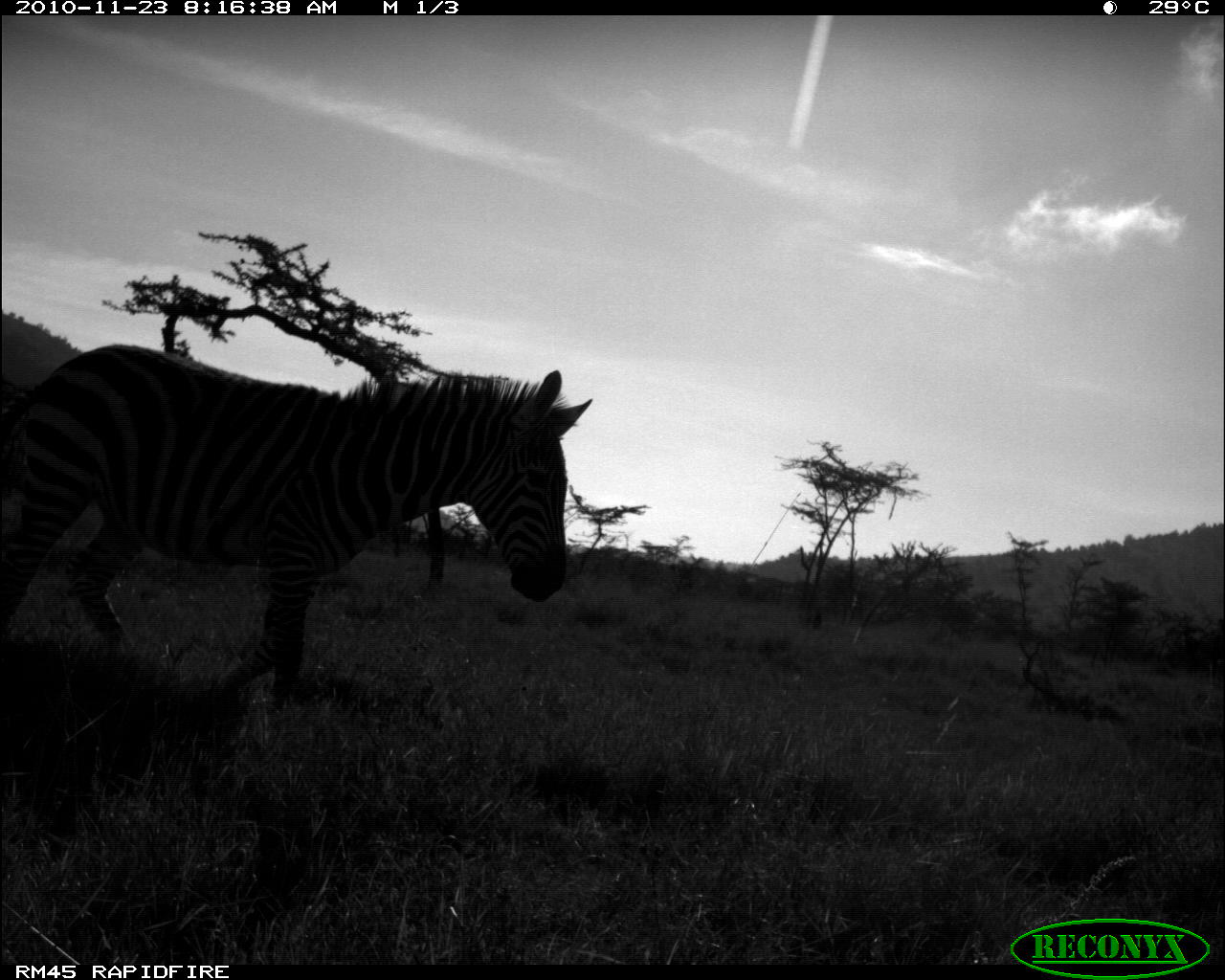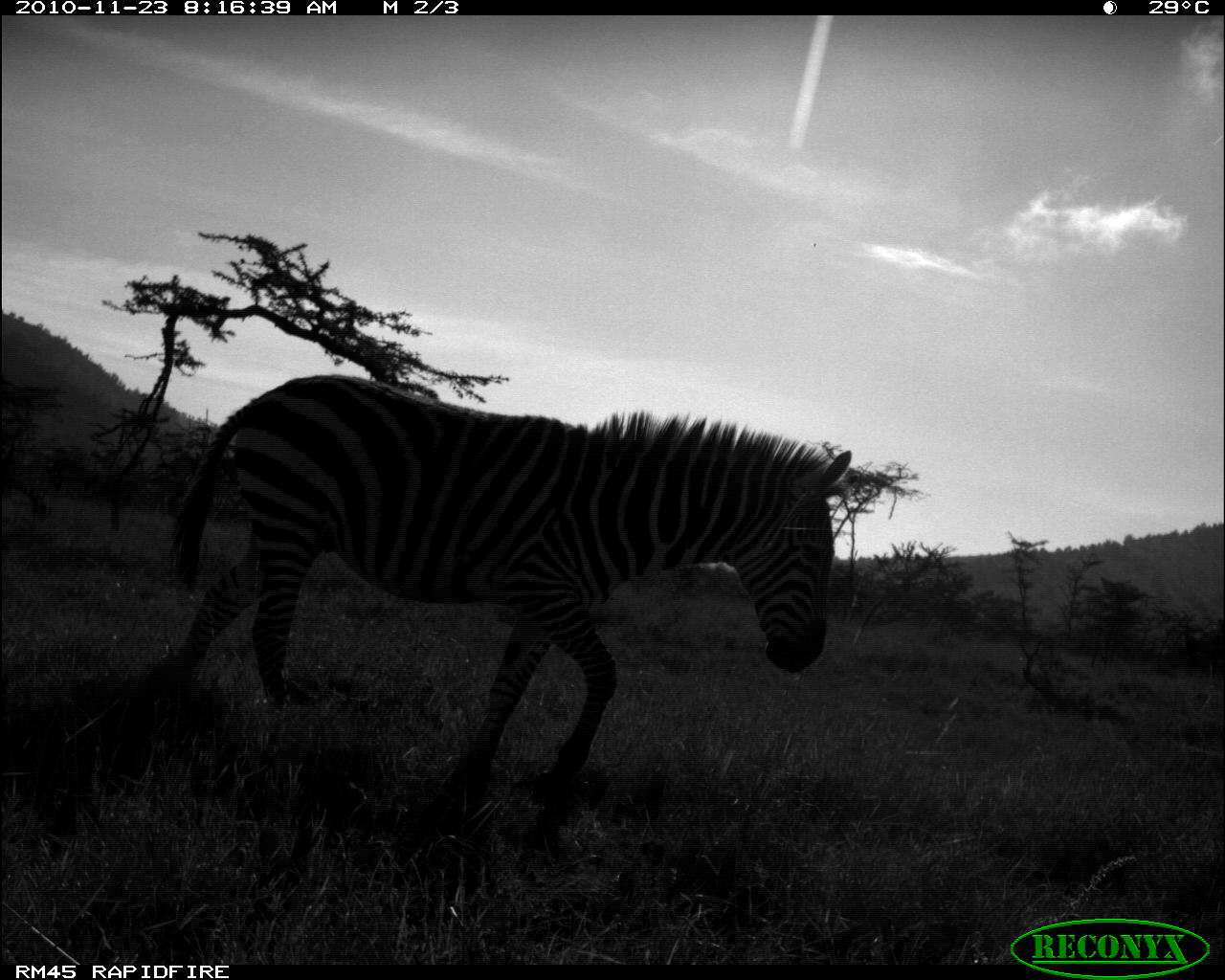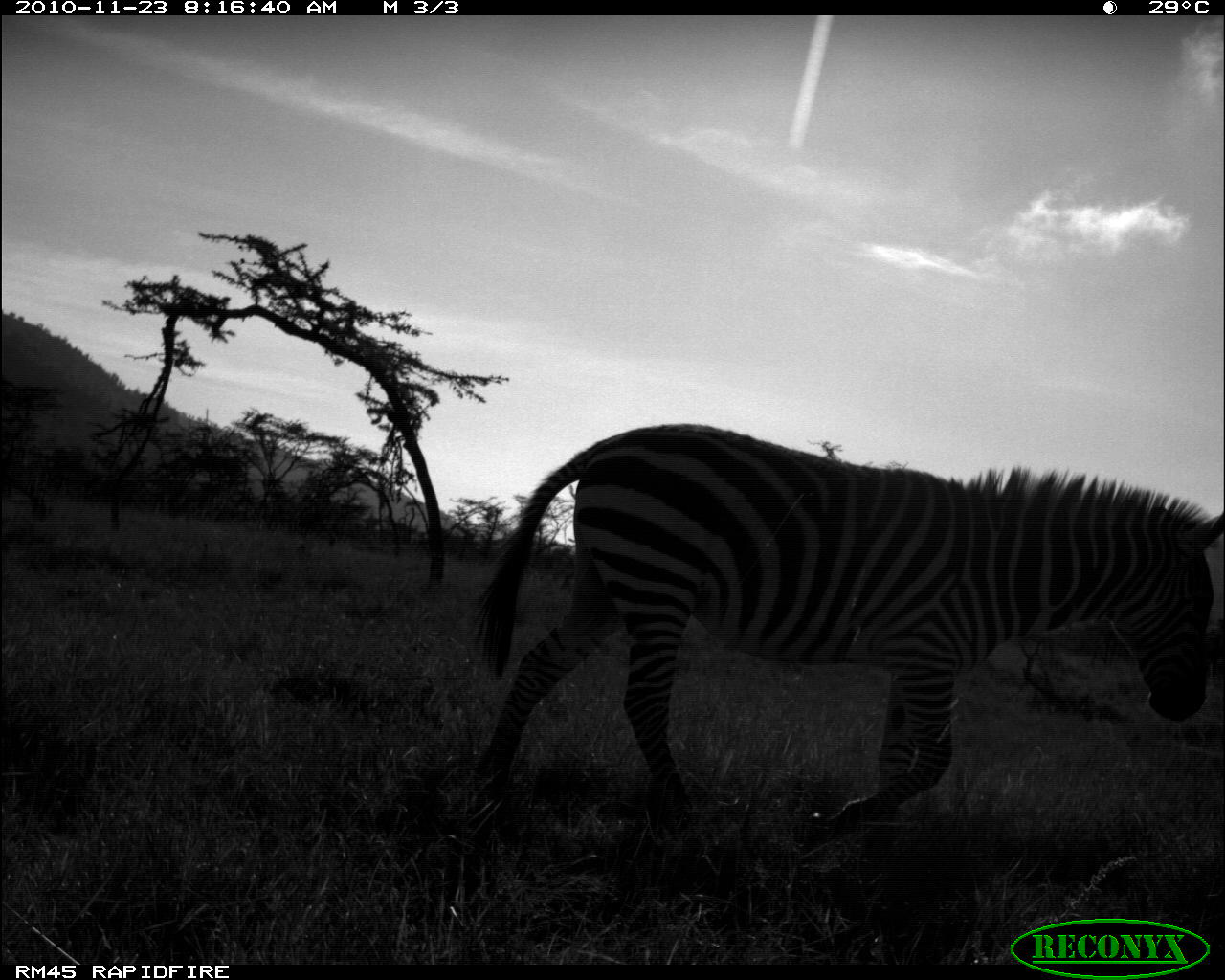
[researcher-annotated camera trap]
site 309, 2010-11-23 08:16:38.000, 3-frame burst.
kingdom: Animalia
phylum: Chordata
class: Mammalia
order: Perissodactyla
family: Equidae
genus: Equus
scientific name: Equus quagga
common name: plains zebra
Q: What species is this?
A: Equus quagga (plains zebra).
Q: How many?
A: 1.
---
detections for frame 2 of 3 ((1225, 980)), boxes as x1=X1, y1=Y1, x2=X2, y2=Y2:
equus quagga: x1=159, y1=374, x2=853, y2=807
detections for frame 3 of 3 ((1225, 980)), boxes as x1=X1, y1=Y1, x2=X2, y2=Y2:
equus quagga: x1=468, y1=423, x2=1223, y2=848